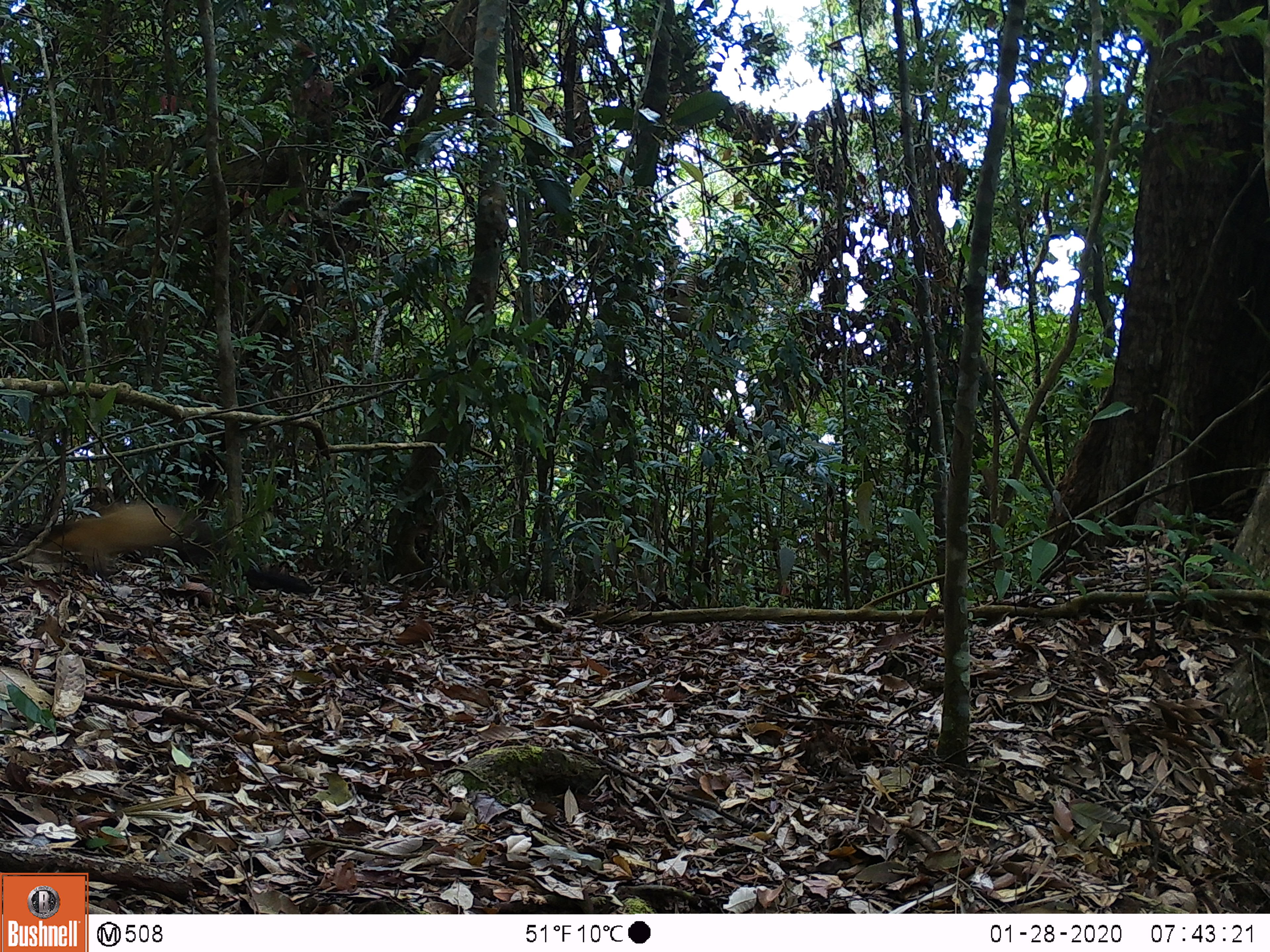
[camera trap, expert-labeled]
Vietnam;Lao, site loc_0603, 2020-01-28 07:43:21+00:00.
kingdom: Animalia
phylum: Chordata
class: Mammalia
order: Carnivora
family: Mustelidae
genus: Martes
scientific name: Martes flavigula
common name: yellow-throated marten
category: yellow throated marten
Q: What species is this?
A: Yellow throated marten (yellow-throated marten) (Martes flavigula).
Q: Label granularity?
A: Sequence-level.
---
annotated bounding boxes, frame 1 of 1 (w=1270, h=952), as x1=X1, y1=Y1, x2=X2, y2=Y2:
yellow throated marten: x1=22, y1=505, x2=314, y2=594